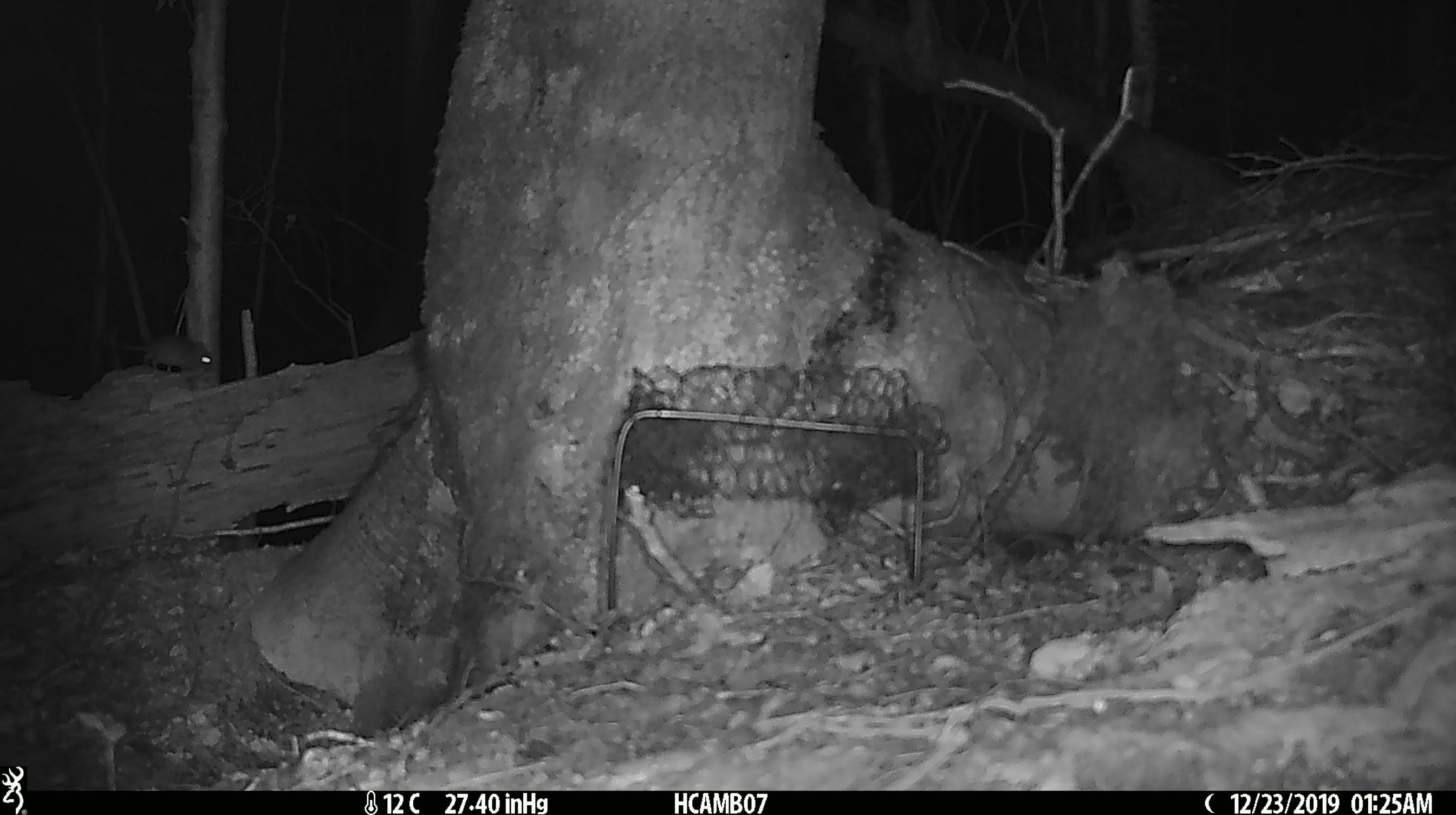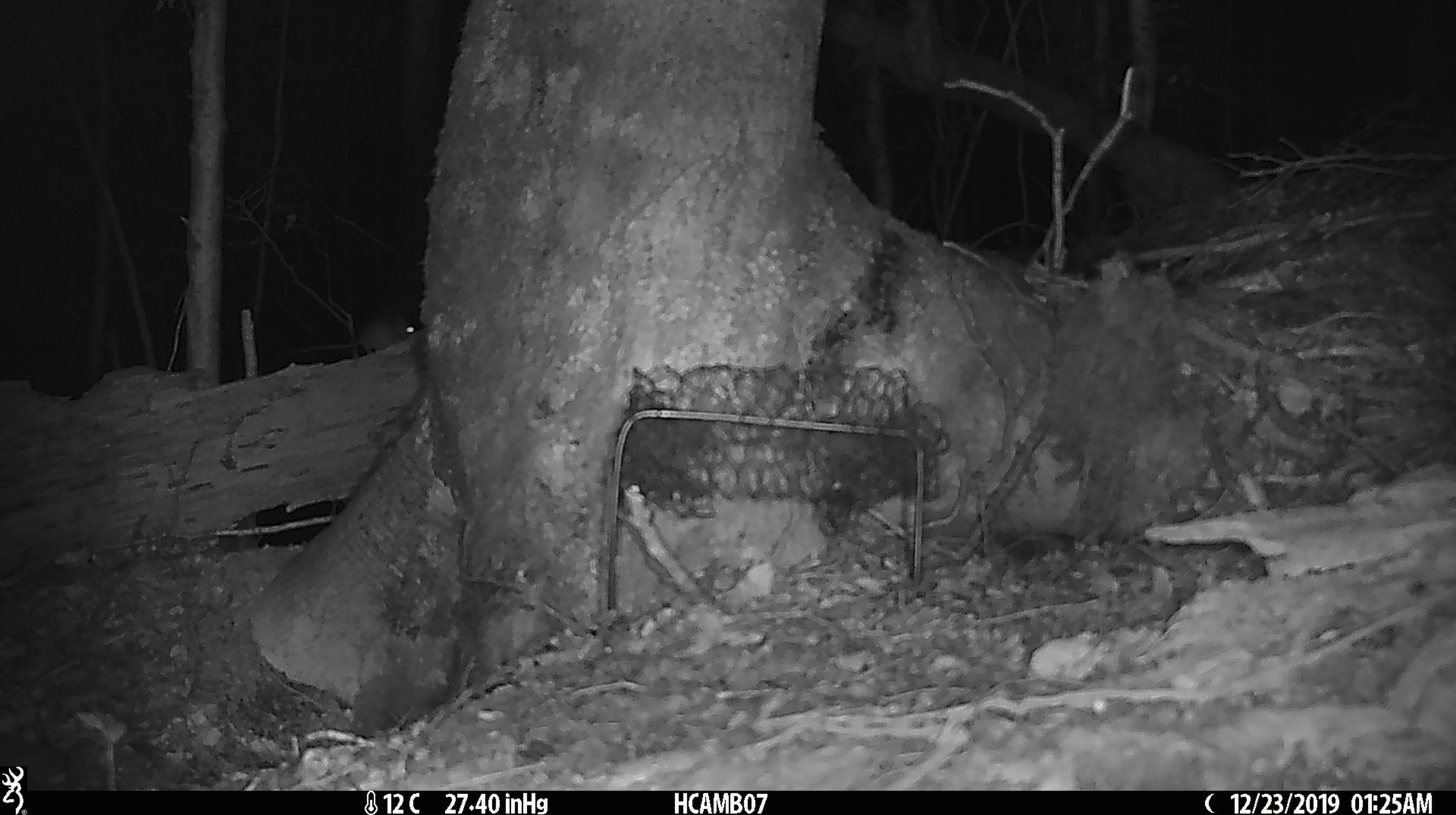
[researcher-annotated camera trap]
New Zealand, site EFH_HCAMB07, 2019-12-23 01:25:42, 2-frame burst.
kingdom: Animalia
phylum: Chordata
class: Mammalia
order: Rodentia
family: Muridae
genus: Mus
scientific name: Mus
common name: mouse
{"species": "mouse (Mus)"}